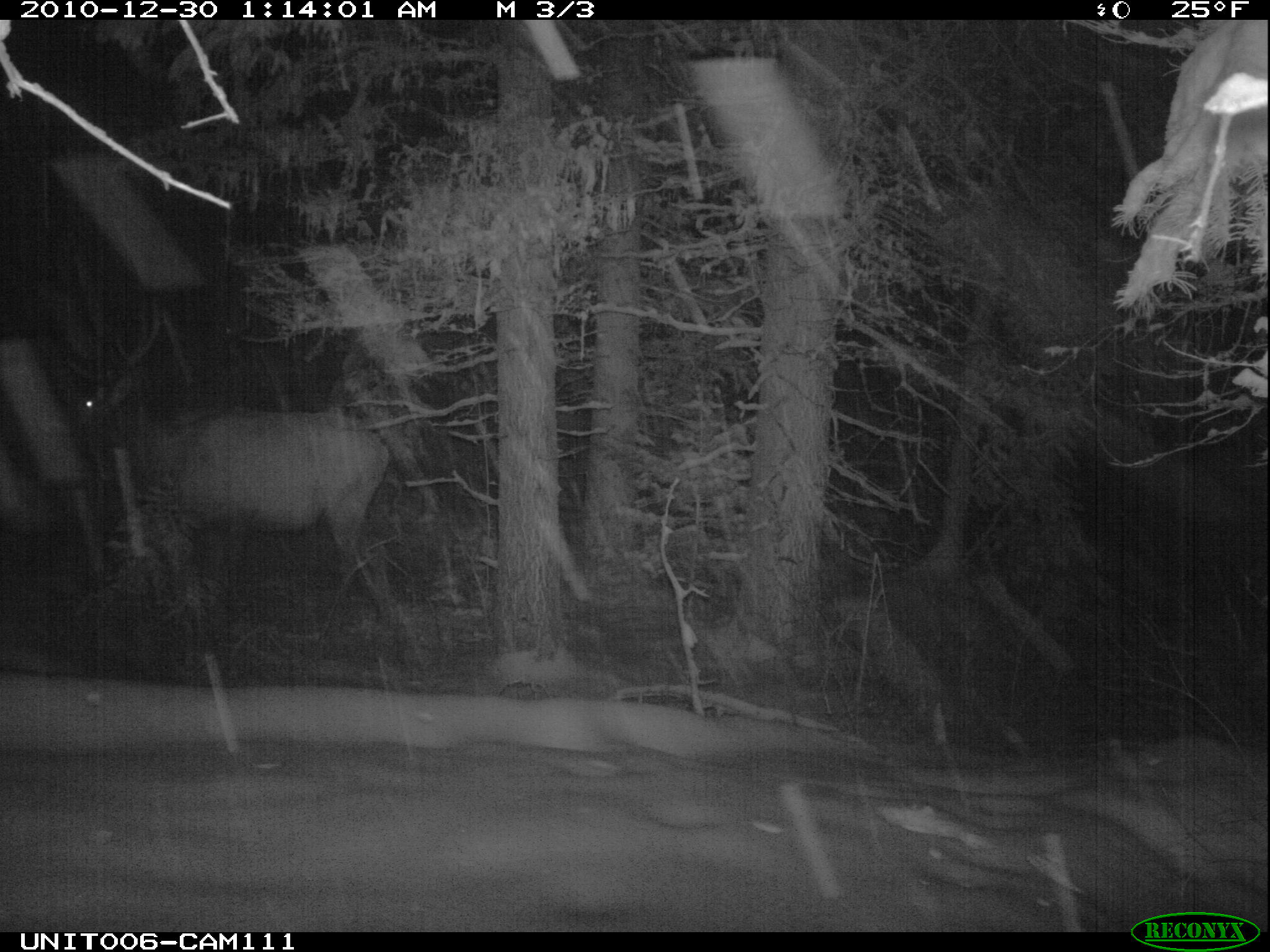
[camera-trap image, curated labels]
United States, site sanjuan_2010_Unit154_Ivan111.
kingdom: Animalia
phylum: Chordata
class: Mammalia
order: Artiodactyla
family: Cervidae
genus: Cervus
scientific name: Cervus elaphus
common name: red deer